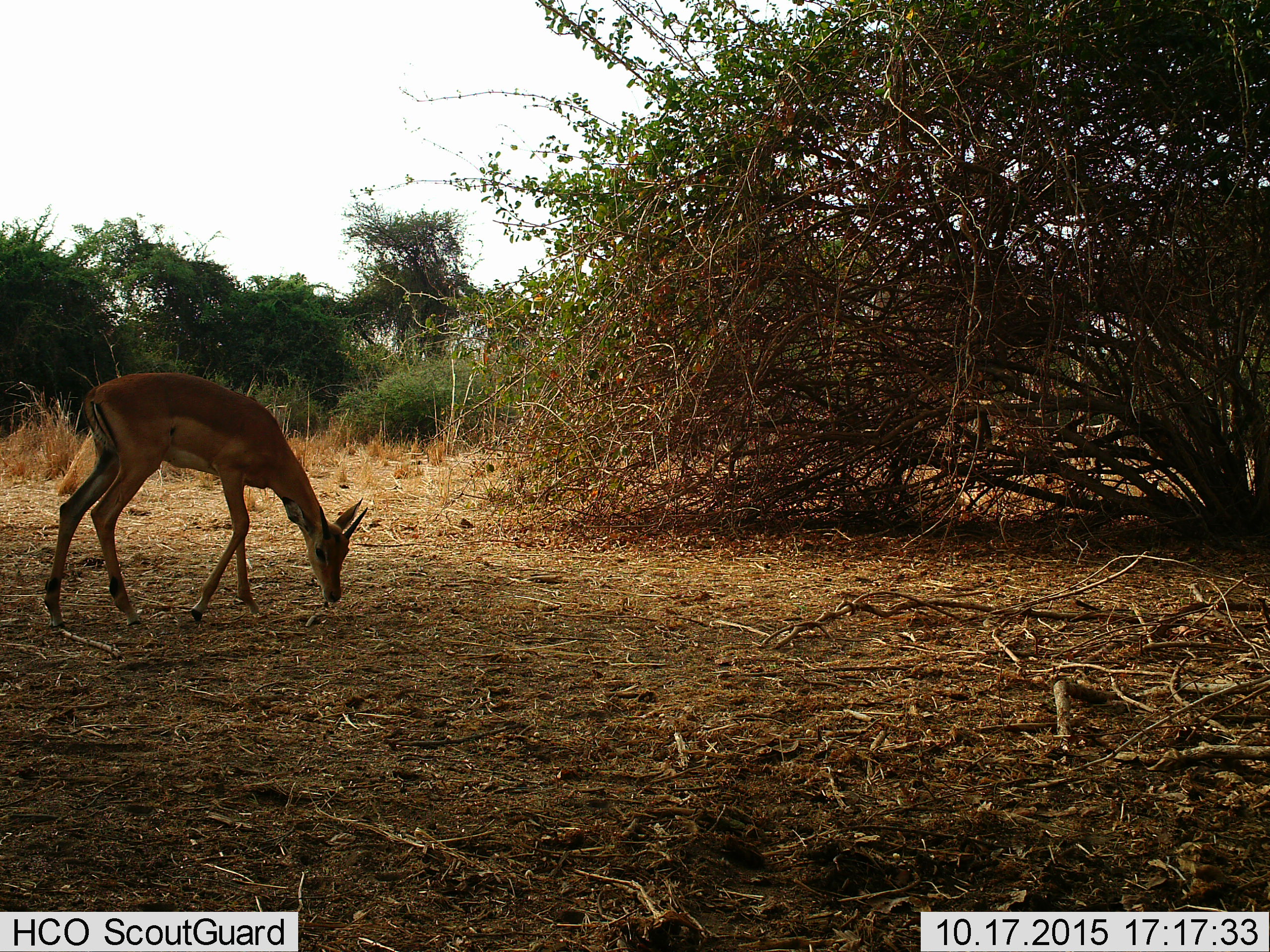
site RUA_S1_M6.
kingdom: Animalia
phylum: Chordata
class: Mammalia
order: Artiodactyla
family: Bovidae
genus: Aepyceros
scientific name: Aepyceros melampus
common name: impala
Impala (Aepyceros melampus), count 1. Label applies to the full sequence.